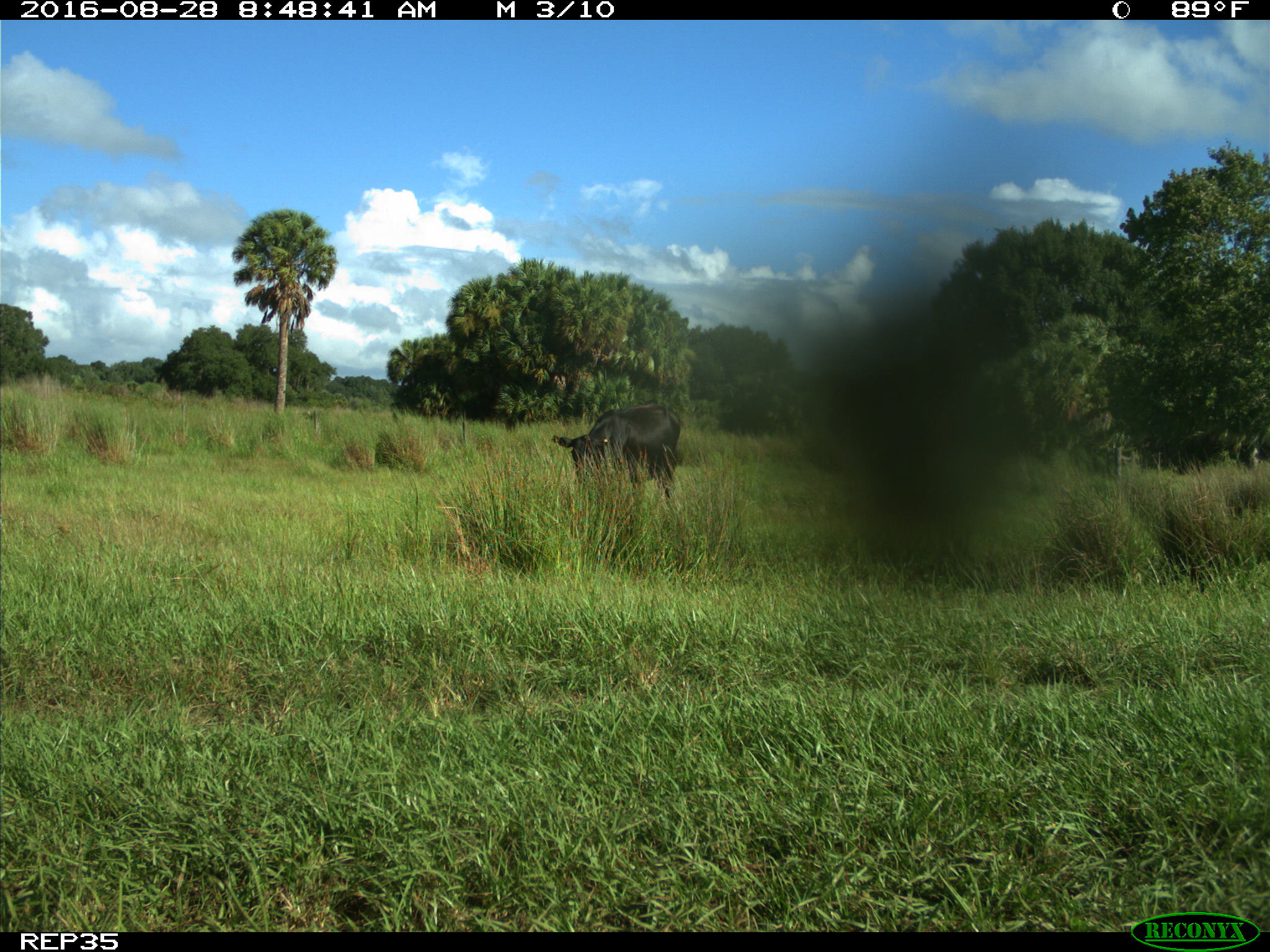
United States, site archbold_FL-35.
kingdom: Animalia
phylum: Chordata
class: Mammalia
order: Artiodactyla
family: Bovidae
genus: Bos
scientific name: Bos taurus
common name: domestic cow